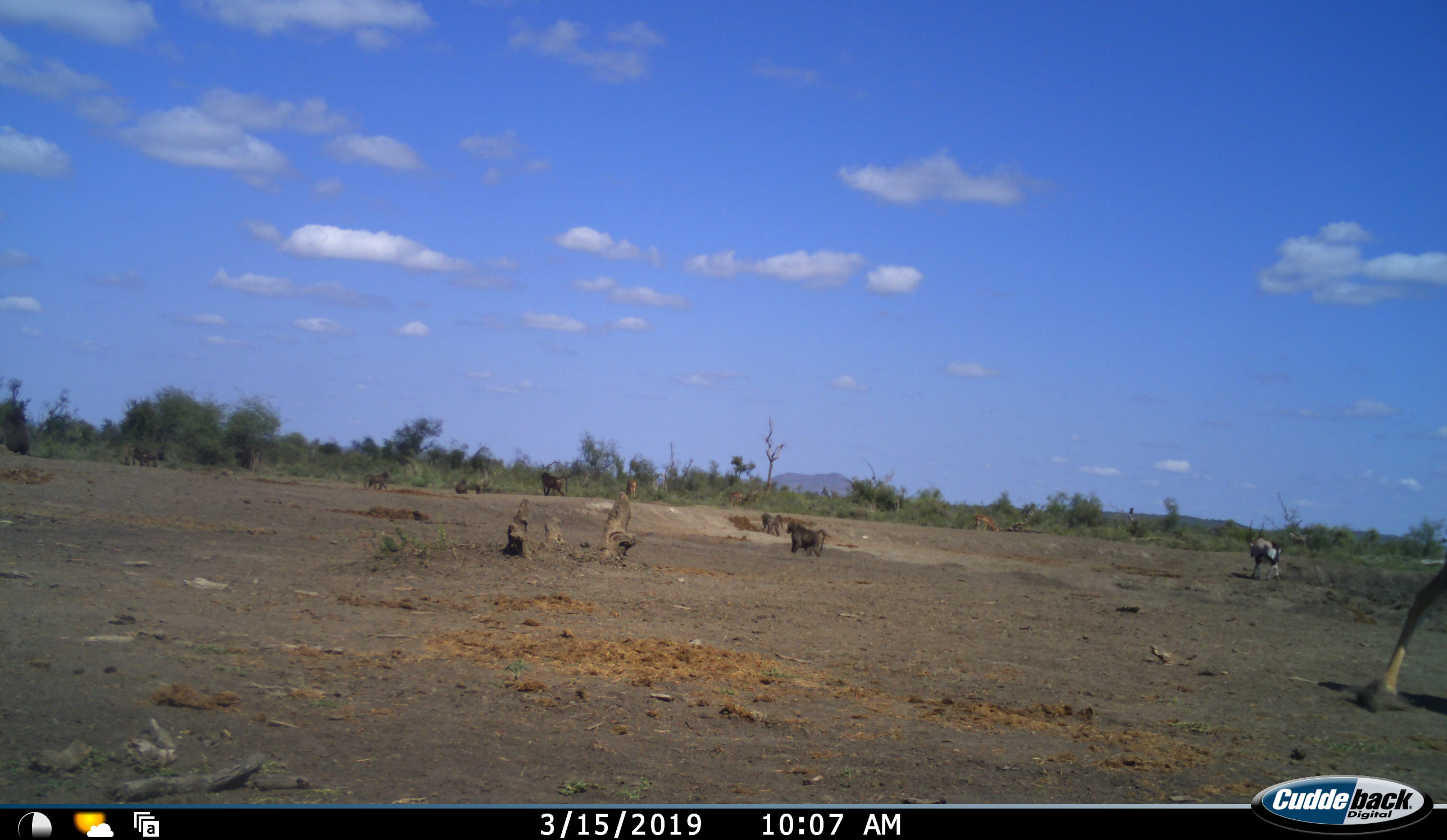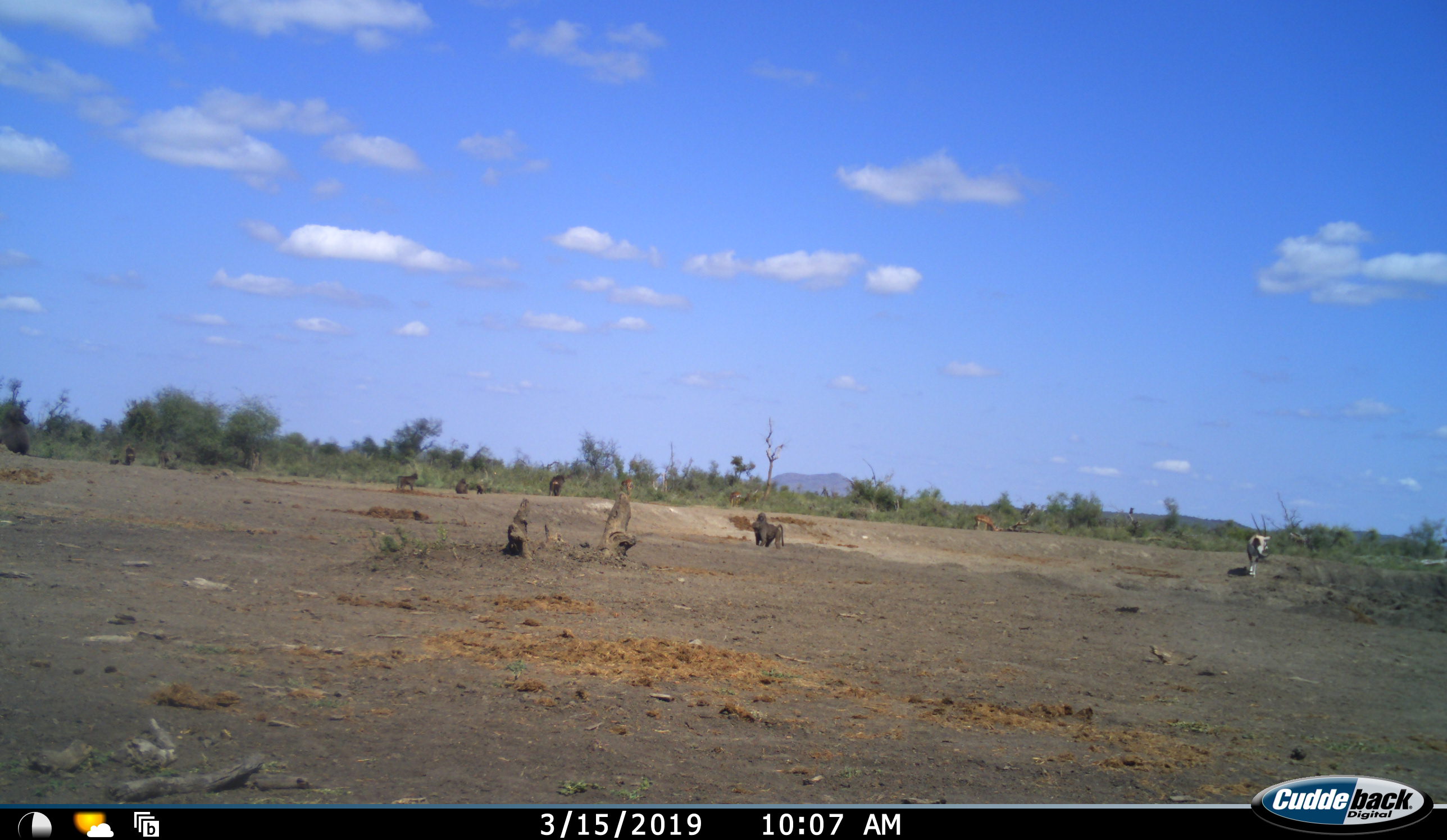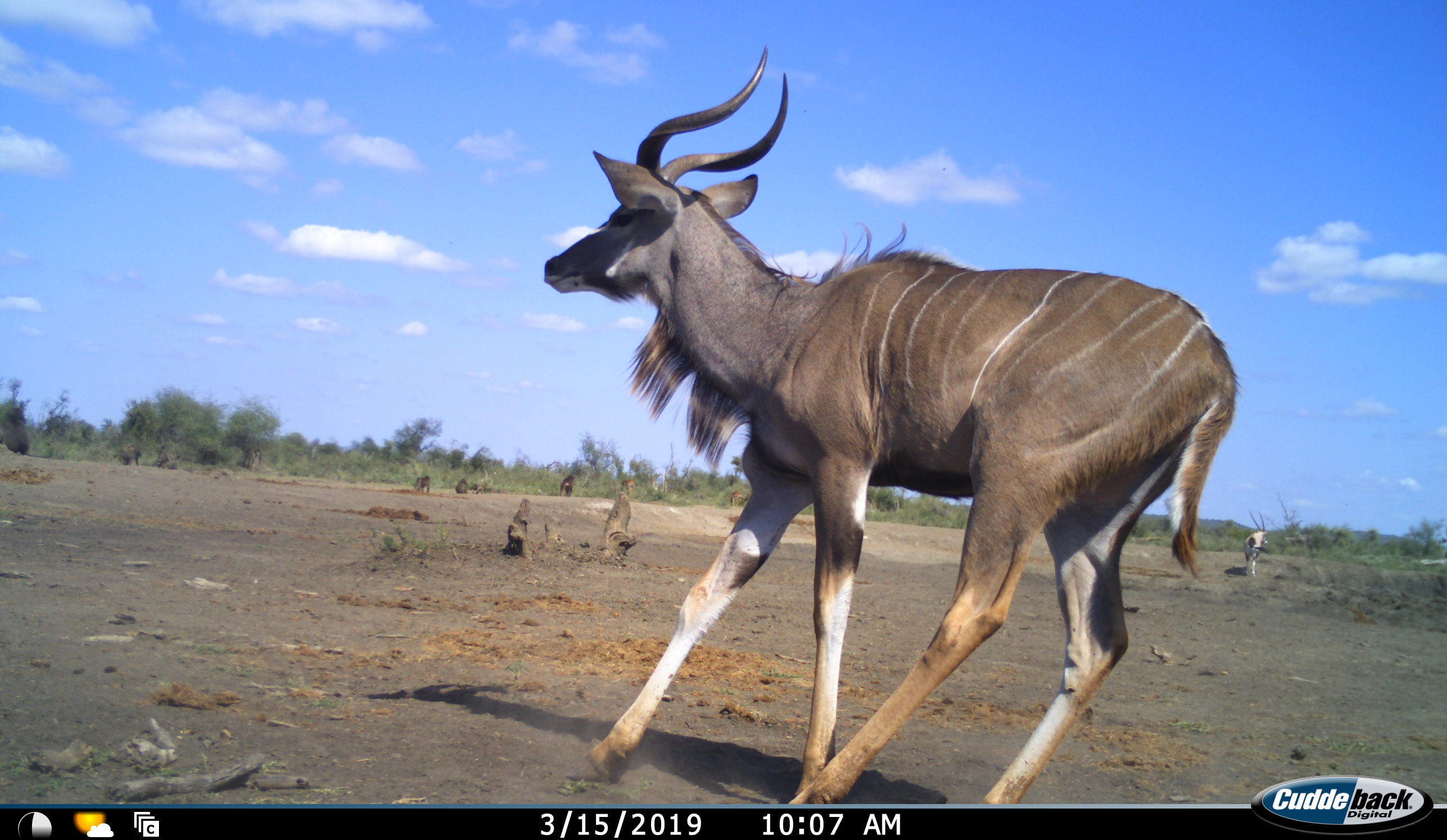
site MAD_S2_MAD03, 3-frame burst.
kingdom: Animalia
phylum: Chordata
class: Mammalia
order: Primates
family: Cercopithecidae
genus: Papio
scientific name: Papio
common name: baboon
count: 6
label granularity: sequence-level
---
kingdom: Animalia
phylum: Chordata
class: Mammalia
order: Artiodactyla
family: Bovidae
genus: Oryx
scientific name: Oryx gazella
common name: gemsbok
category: oryx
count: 1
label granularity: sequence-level